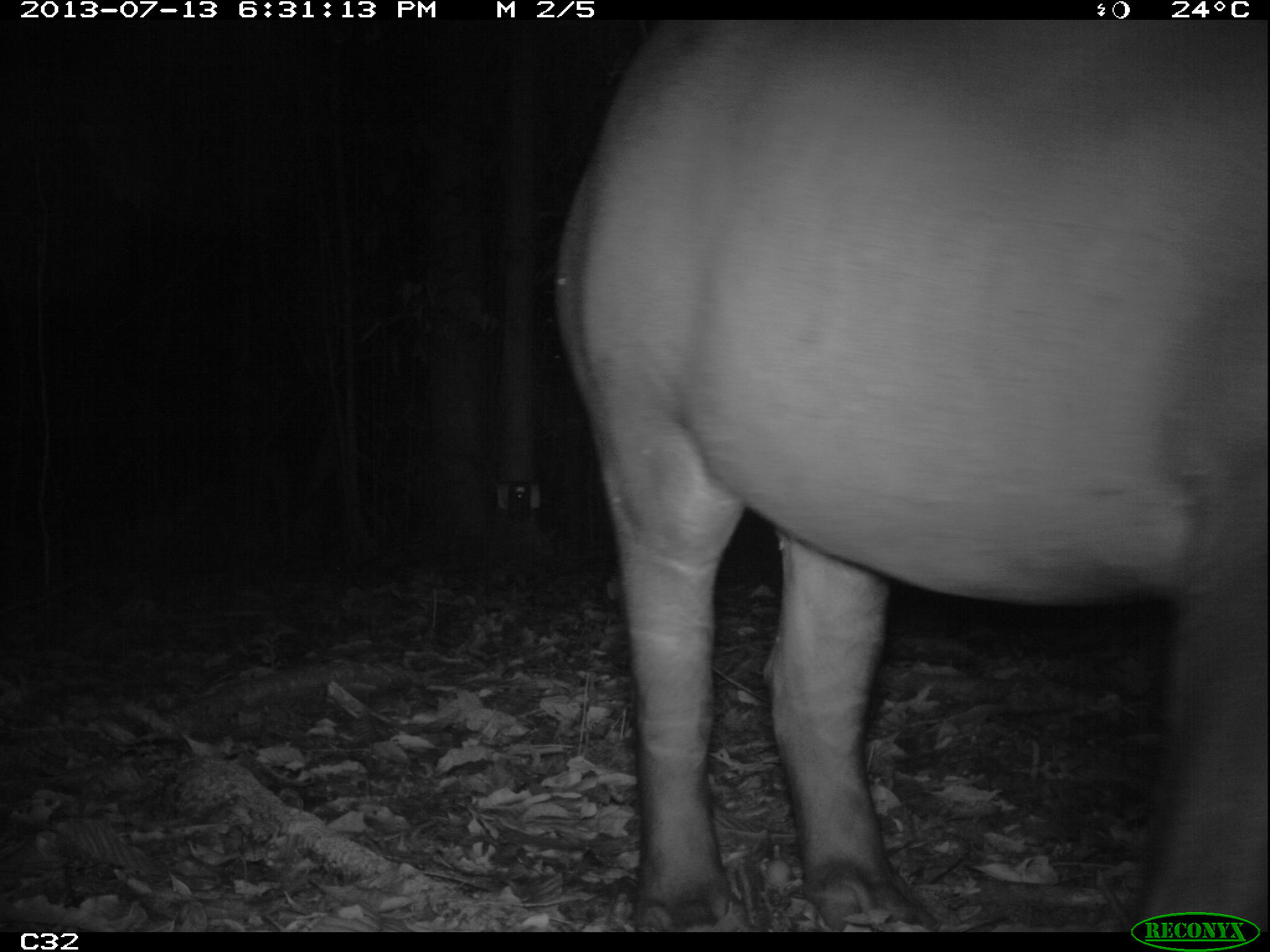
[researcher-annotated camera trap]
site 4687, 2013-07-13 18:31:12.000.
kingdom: Animalia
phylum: Chordata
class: Mammalia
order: Perissodactyla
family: Tapiridae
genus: Tapirus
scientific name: Tapirus terrestris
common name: south american tapir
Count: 1.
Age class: adult.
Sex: female.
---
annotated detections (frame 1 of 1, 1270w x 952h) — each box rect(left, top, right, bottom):
tapirus terrestris: rect(551, 20, 1267, 930)